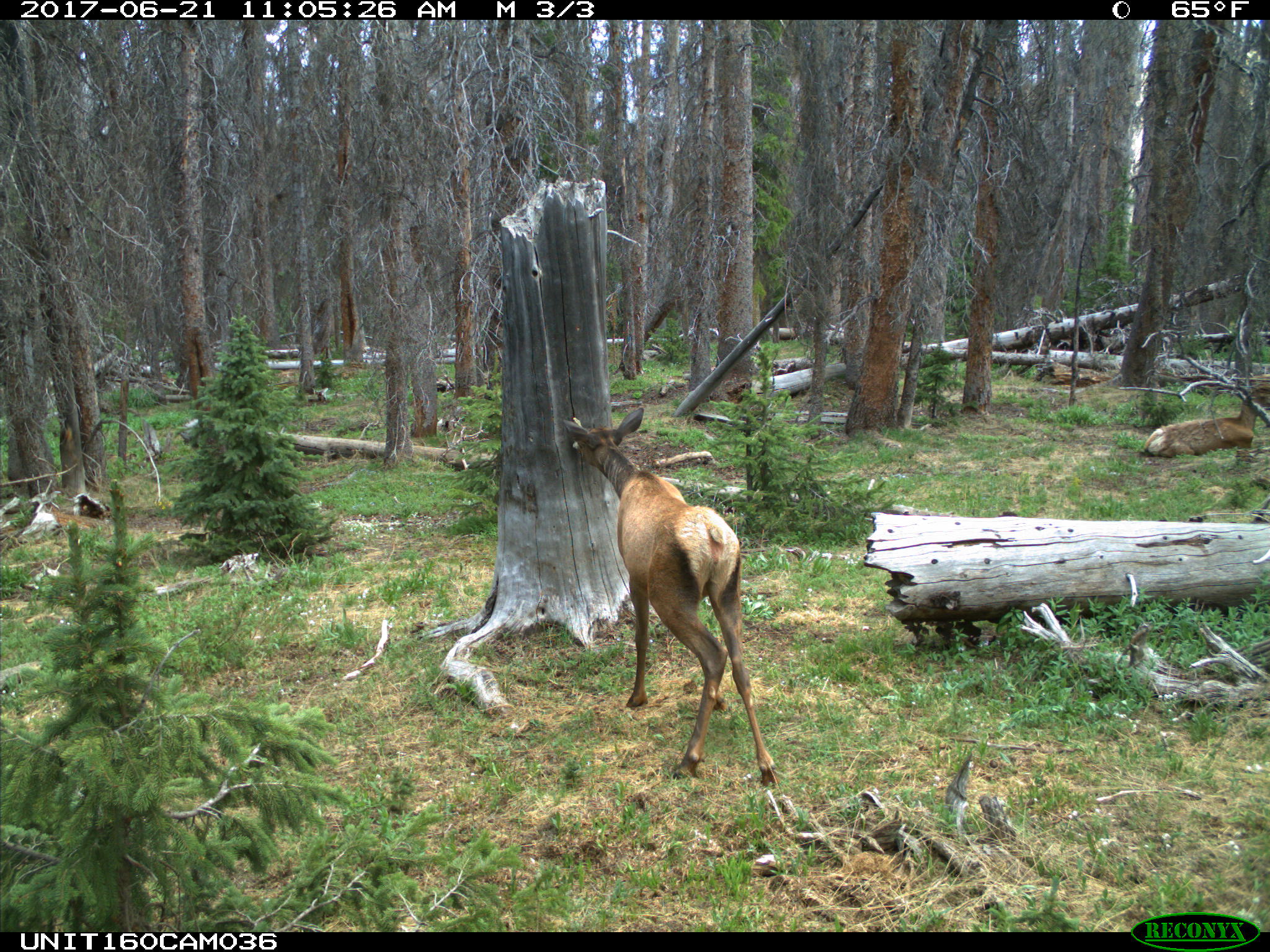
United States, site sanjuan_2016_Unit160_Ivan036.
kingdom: Animalia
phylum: Chordata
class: Mammalia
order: Artiodactyla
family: Cervidae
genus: Cervus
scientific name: Cervus elaphus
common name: red deer